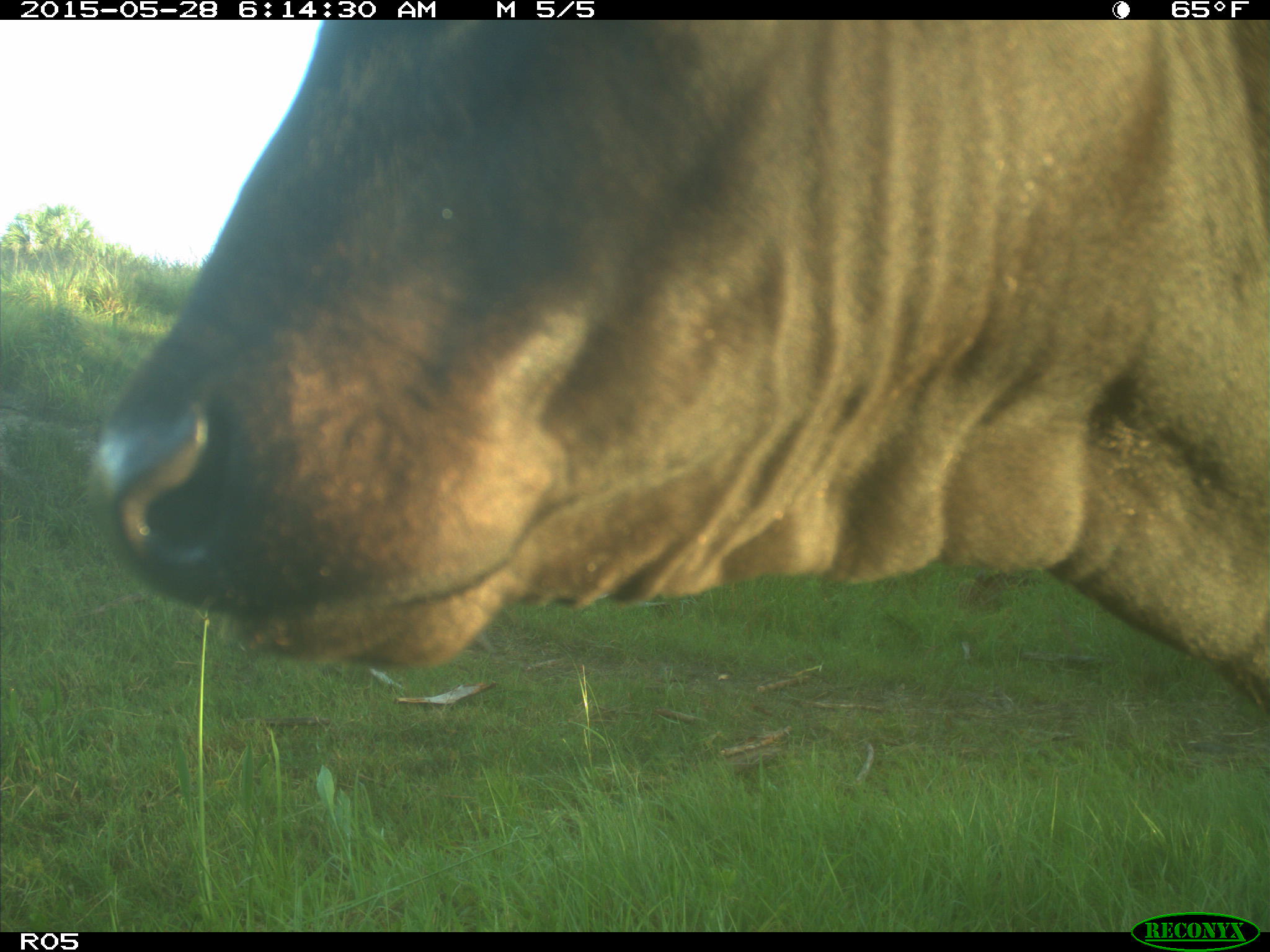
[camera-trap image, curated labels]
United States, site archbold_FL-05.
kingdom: Animalia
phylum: Chordata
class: Mammalia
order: Artiodactyla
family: Bovidae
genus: Bos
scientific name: Bos taurus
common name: domestic cow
Bos taurus (domestic cow).